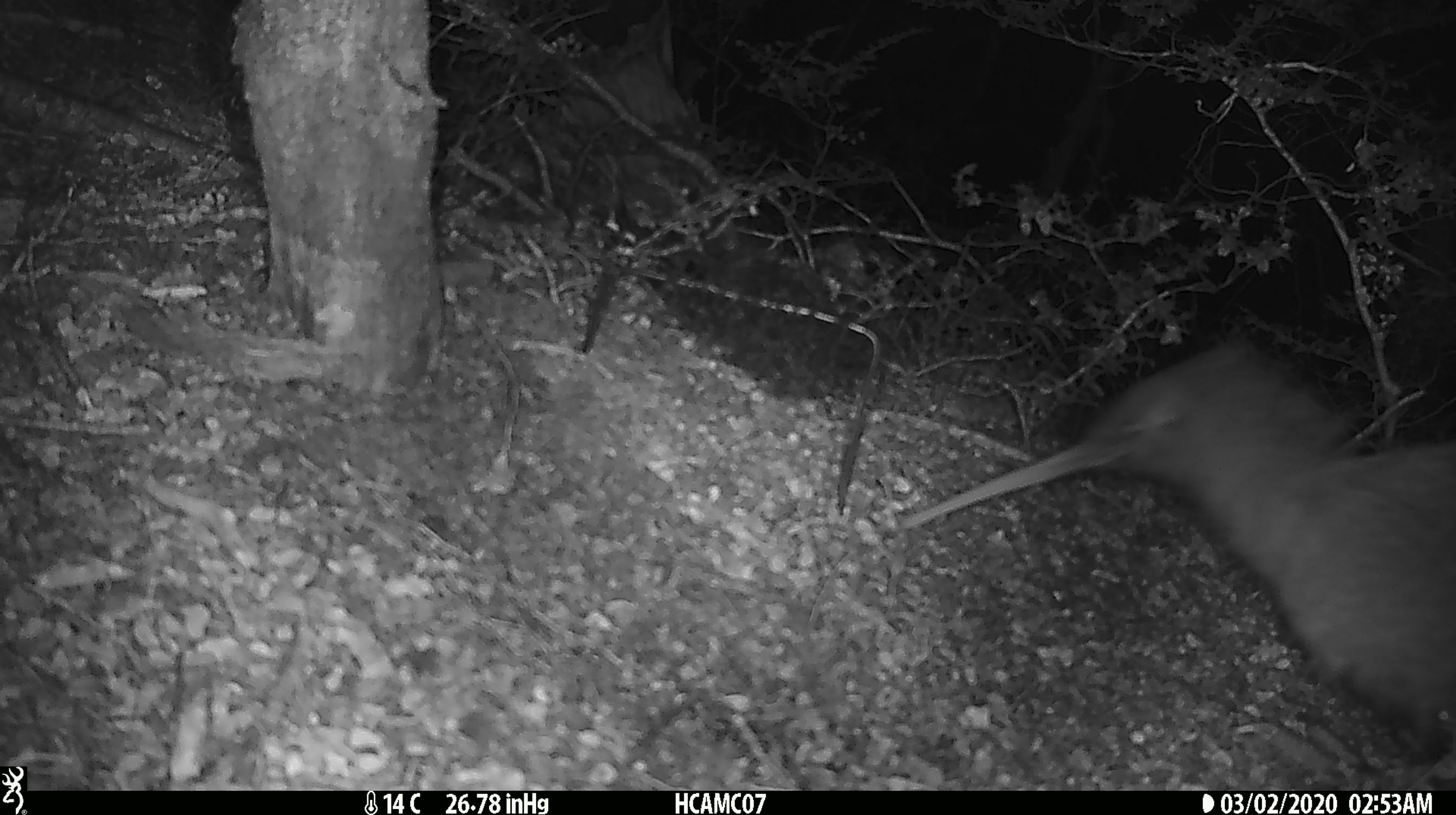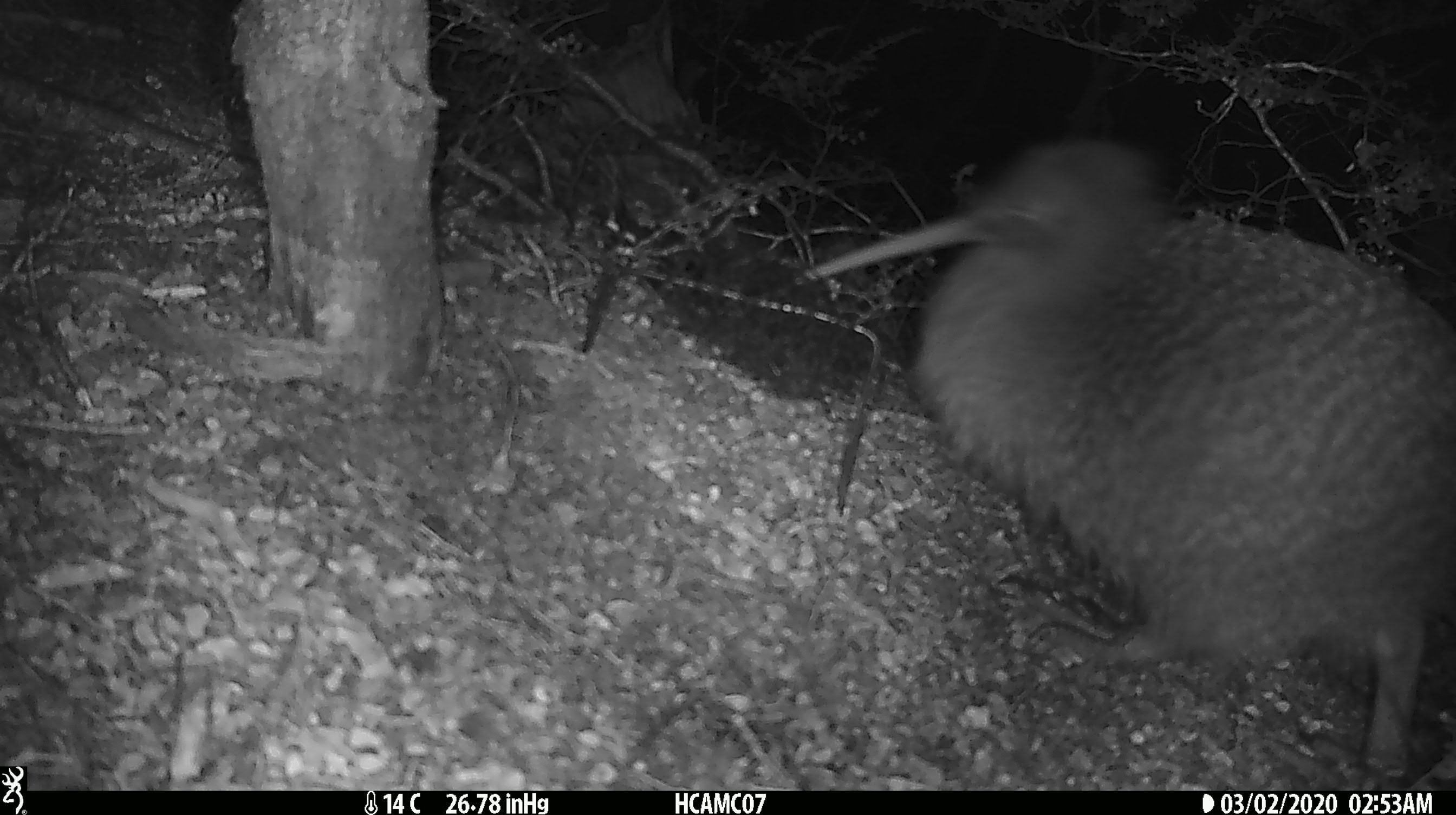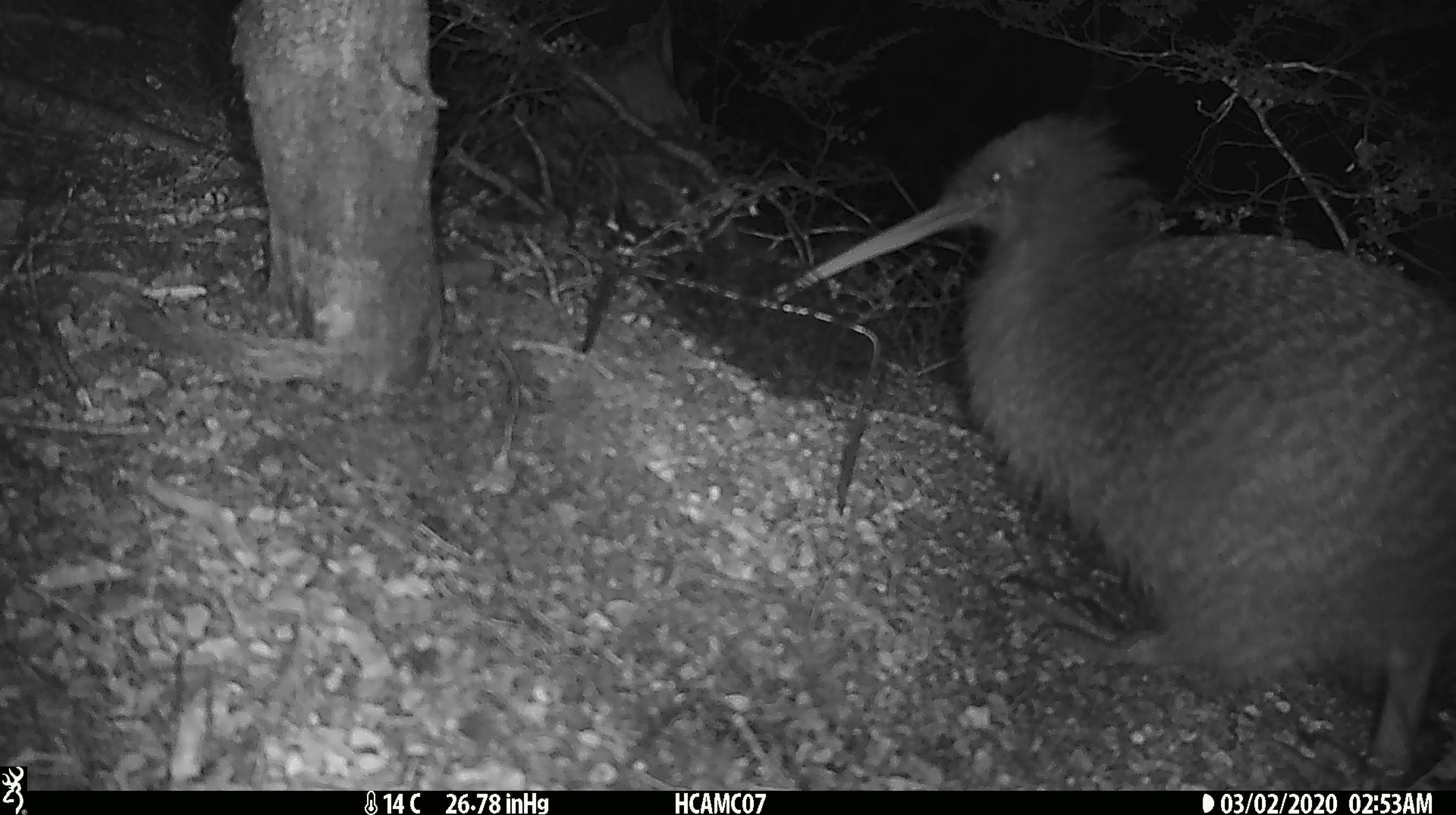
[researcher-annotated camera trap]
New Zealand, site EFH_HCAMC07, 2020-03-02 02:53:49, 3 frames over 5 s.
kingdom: Animalia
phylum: Chordata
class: Aves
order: Apterygiformes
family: Apterygidae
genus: Apteryx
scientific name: Apteryx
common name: kiwi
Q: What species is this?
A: Kiwi (Apteryx).